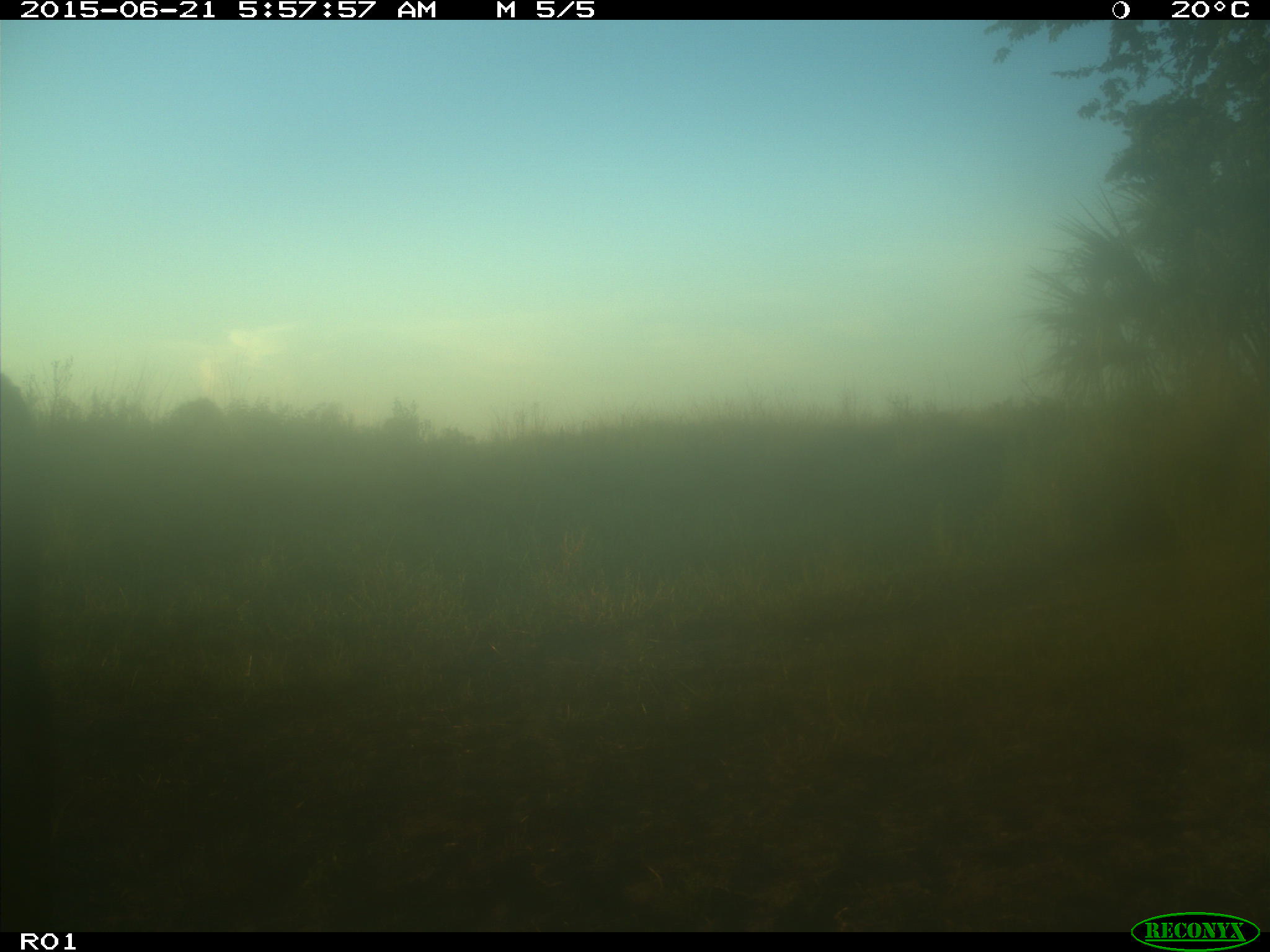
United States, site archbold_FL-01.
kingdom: Animalia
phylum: Chordata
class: Mammalia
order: Artiodactyla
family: Bovidae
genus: Bos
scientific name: Bos taurus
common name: domestic cow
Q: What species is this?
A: Bos taurus (domestic cow).